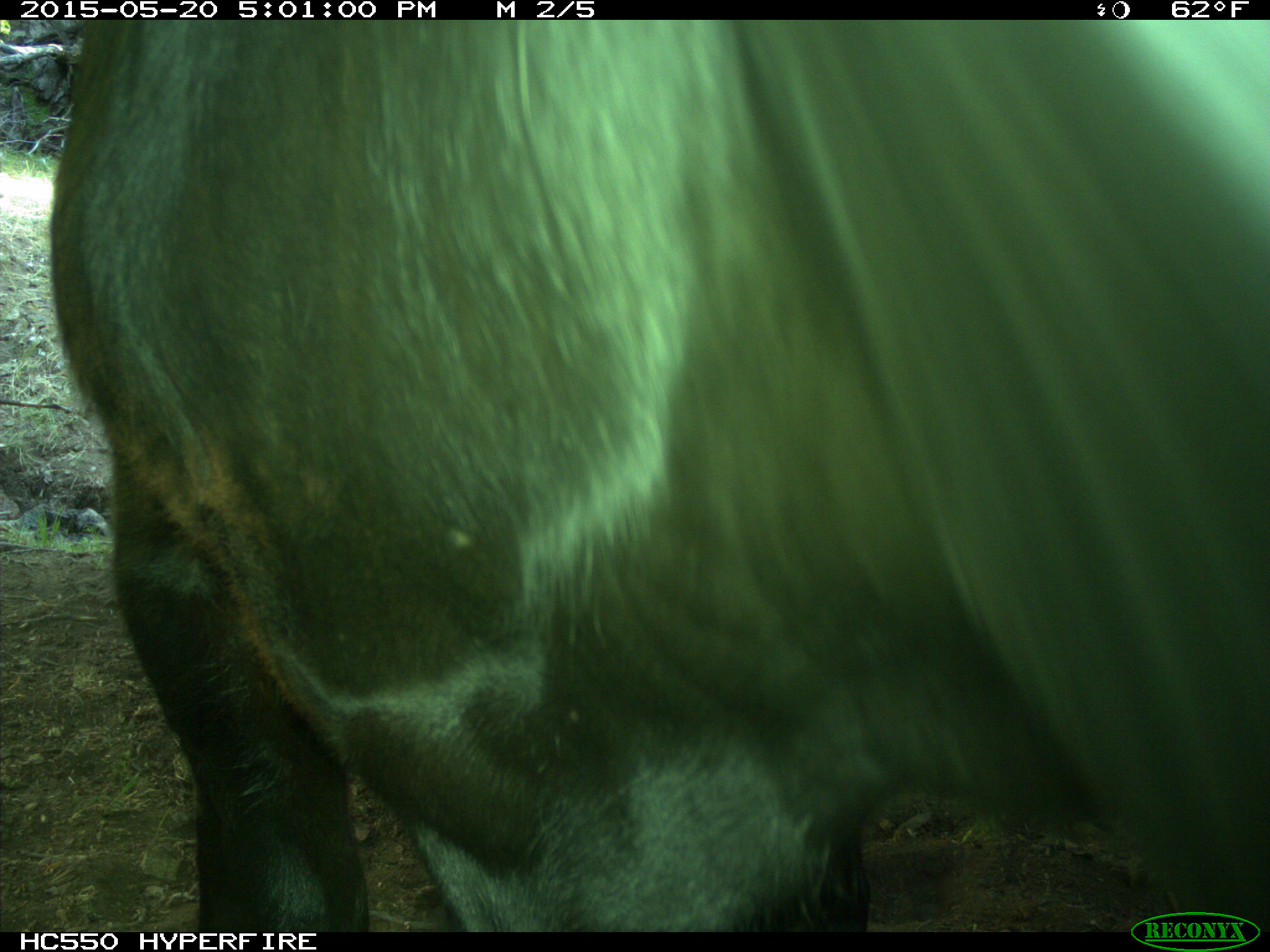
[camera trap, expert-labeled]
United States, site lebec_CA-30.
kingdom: Animalia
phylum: Chordata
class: Mammalia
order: Artiodactyla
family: Bovidae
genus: Bos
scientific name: Bos taurus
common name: domestic cow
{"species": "Bos taurus (domestic cow)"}